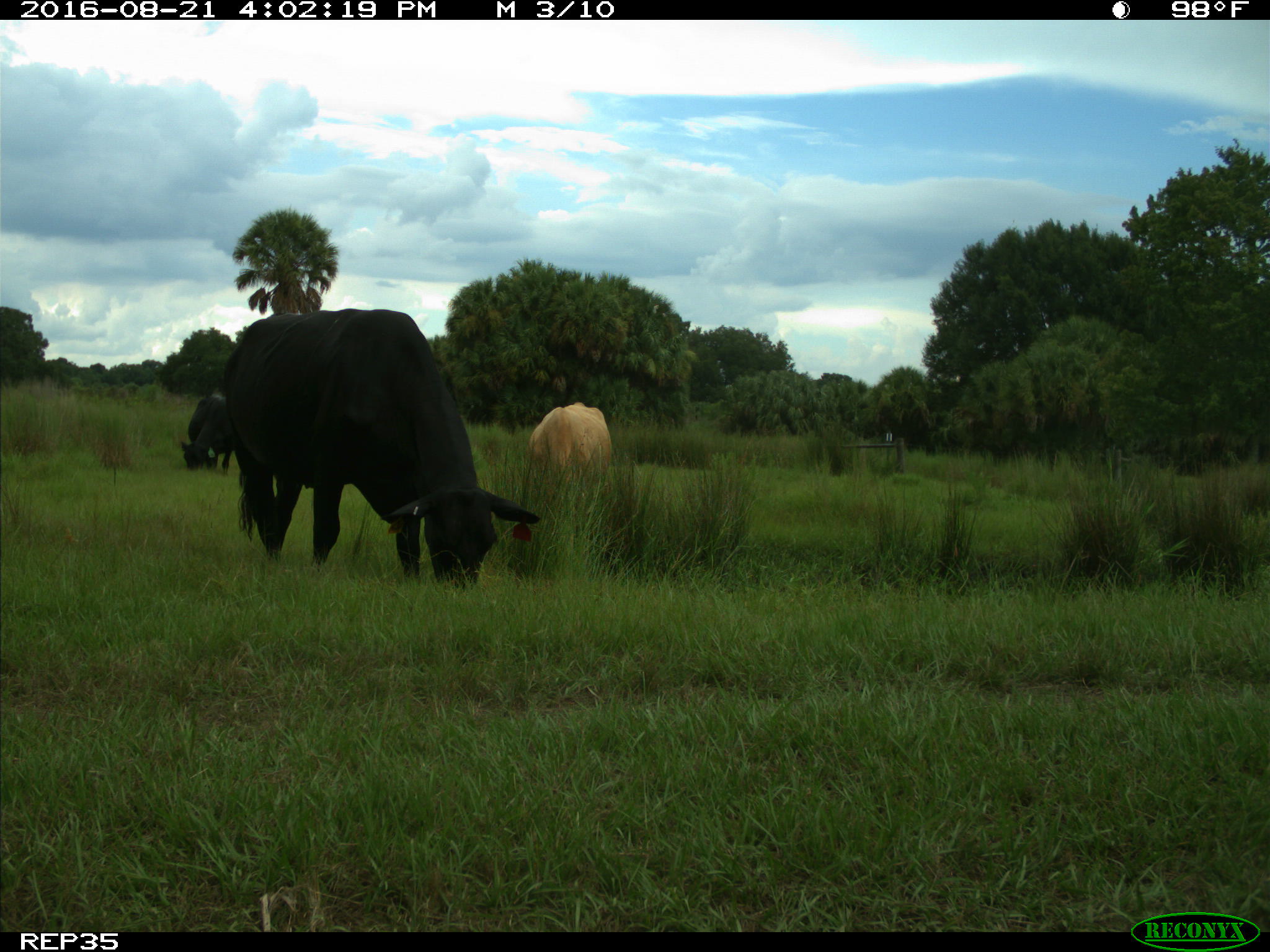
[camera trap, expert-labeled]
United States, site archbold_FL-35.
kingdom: Animalia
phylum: Chordata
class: Mammalia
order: Artiodactyla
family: Bovidae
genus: Bos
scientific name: Bos taurus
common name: domestic cow